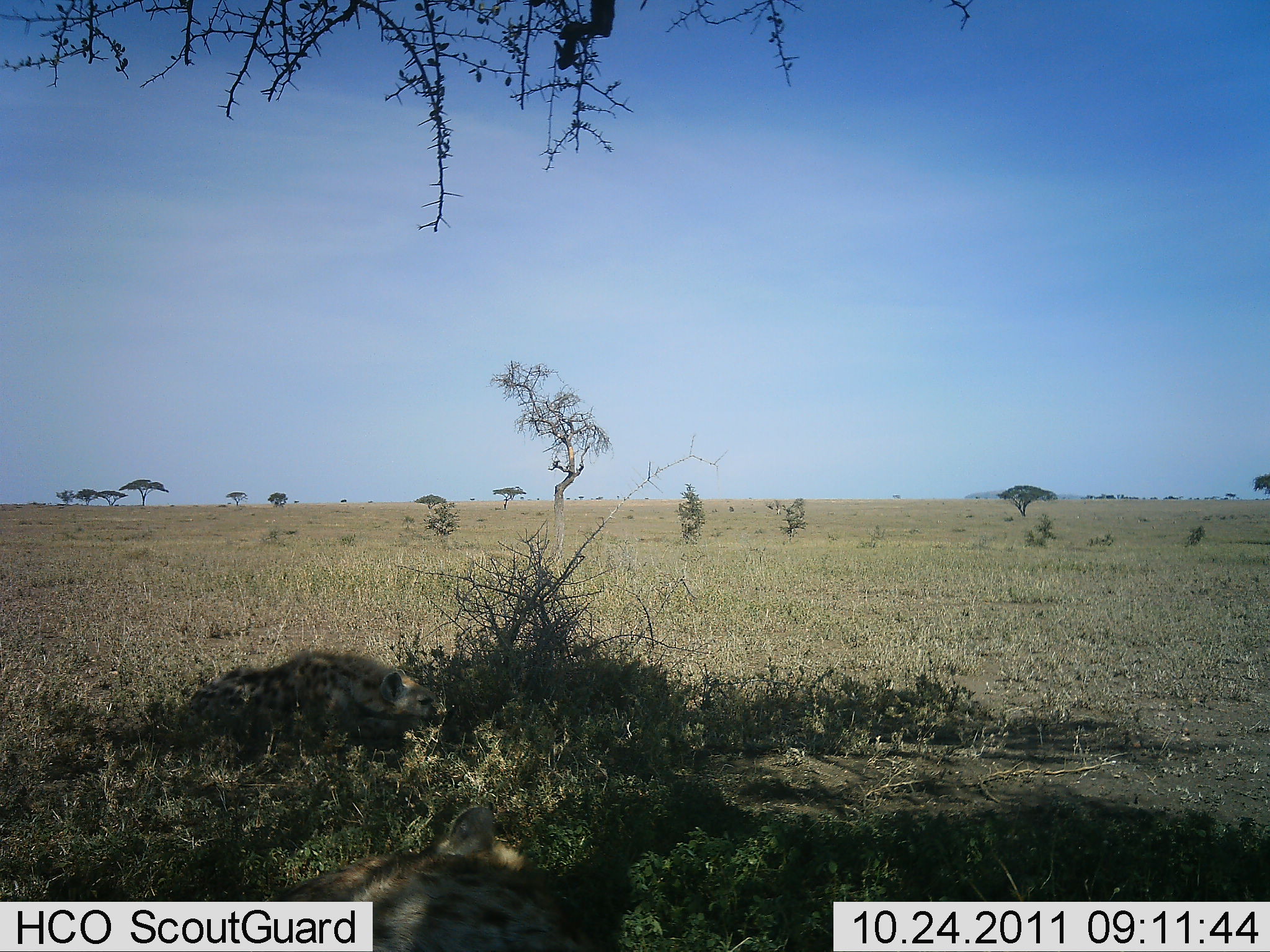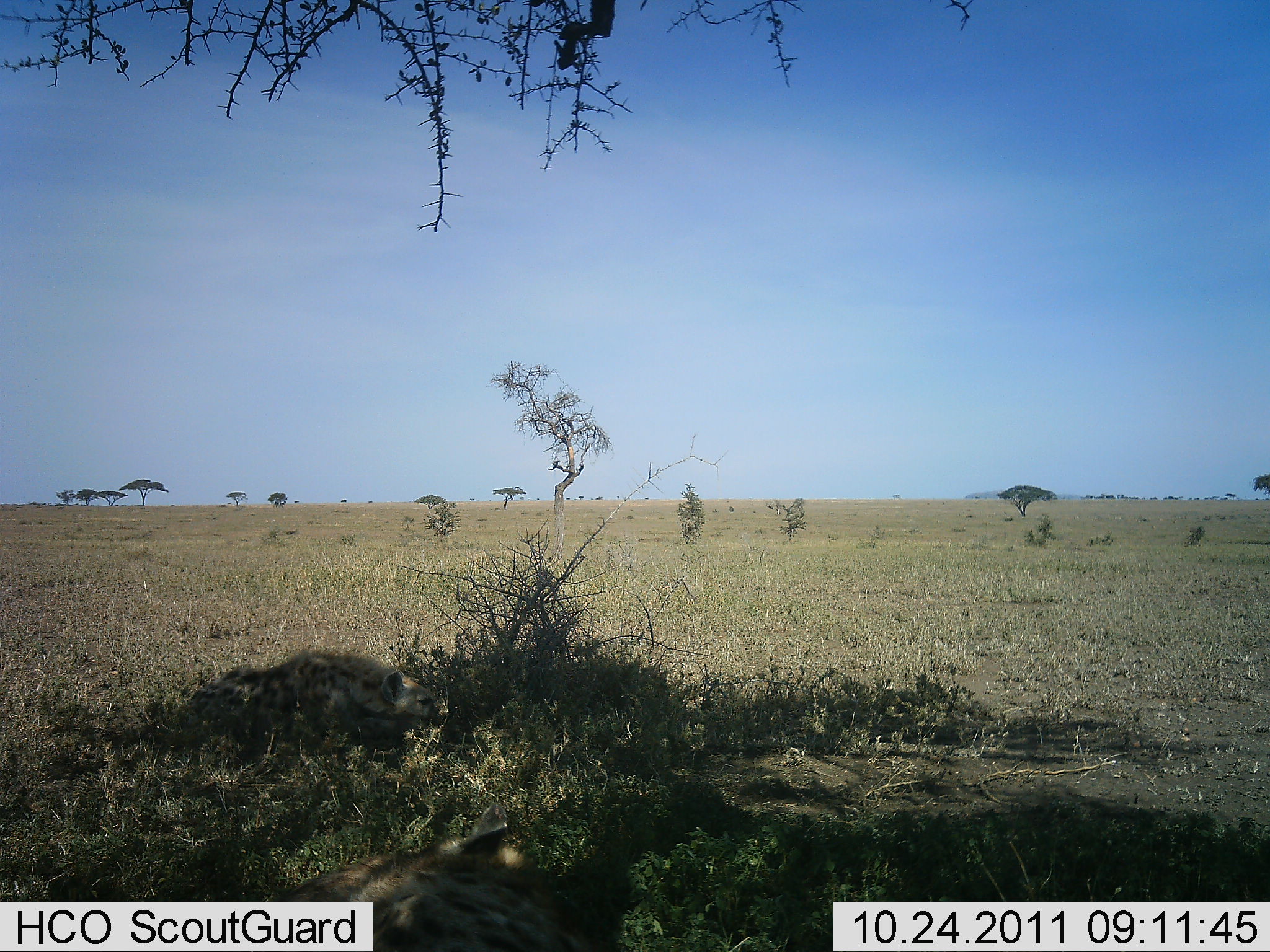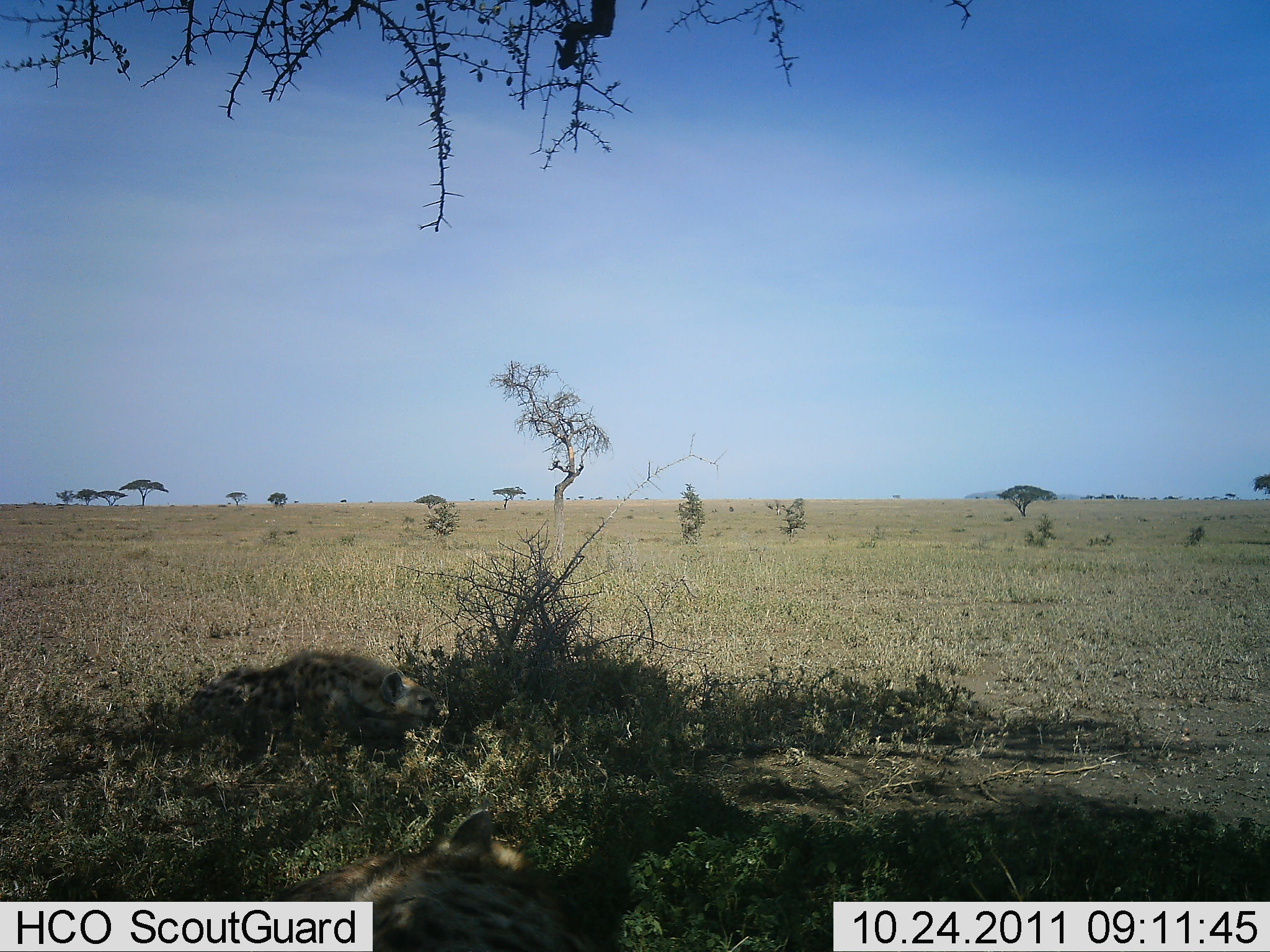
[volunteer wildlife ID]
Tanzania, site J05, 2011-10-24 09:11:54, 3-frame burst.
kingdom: Animalia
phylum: Chordata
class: Mammalia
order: Carnivora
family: Hyaenidae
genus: Crocuta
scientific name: Crocuta crocuta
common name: spotted hyena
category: hyenaspotted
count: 2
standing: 8%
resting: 100%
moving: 0%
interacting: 0%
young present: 8%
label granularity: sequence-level